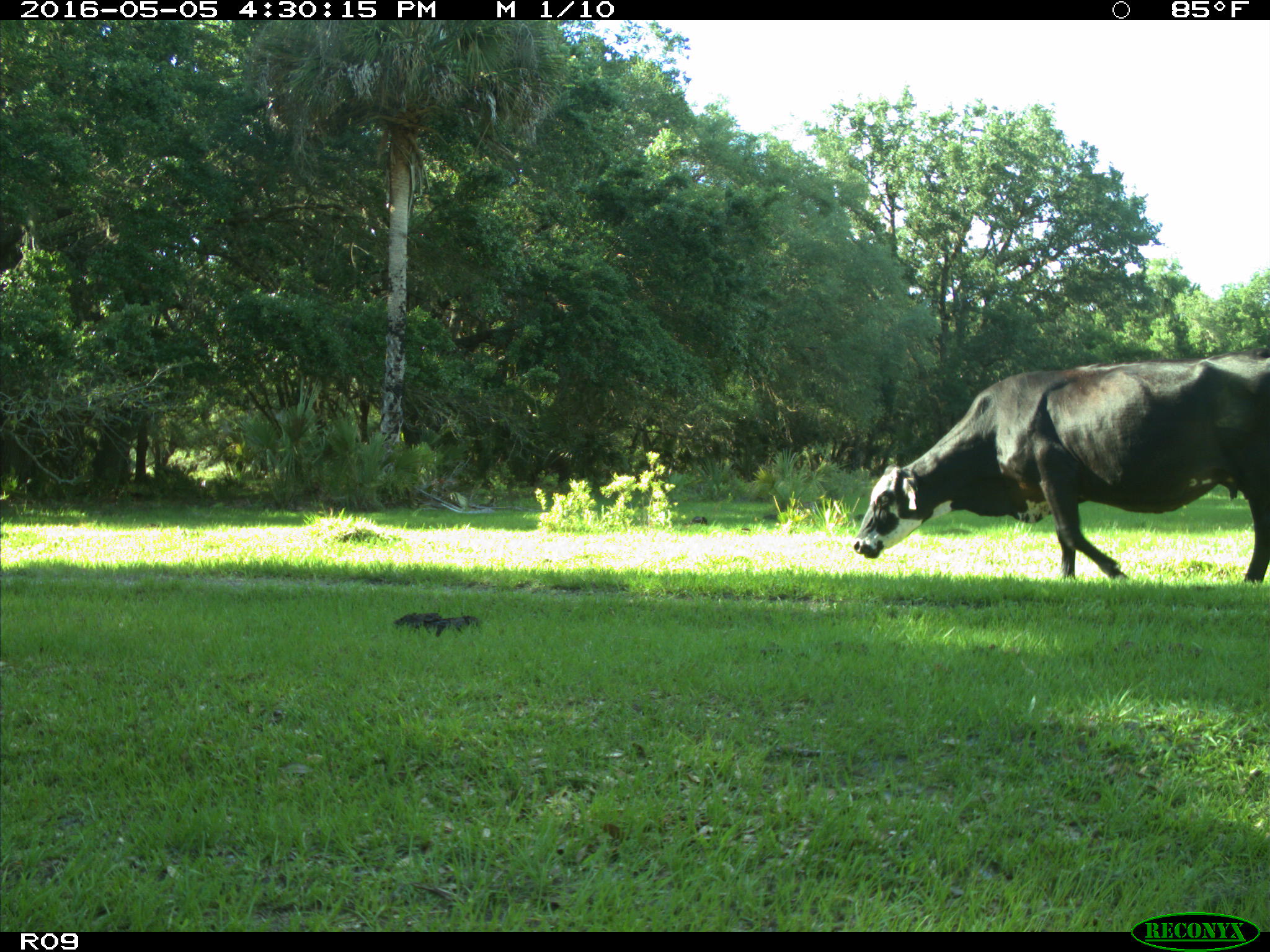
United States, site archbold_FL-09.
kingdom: Animalia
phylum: Chordata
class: Mammalia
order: Artiodactyla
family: Bovidae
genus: Bos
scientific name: Bos taurus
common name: domestic cow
Bos taurus (domestic cow).